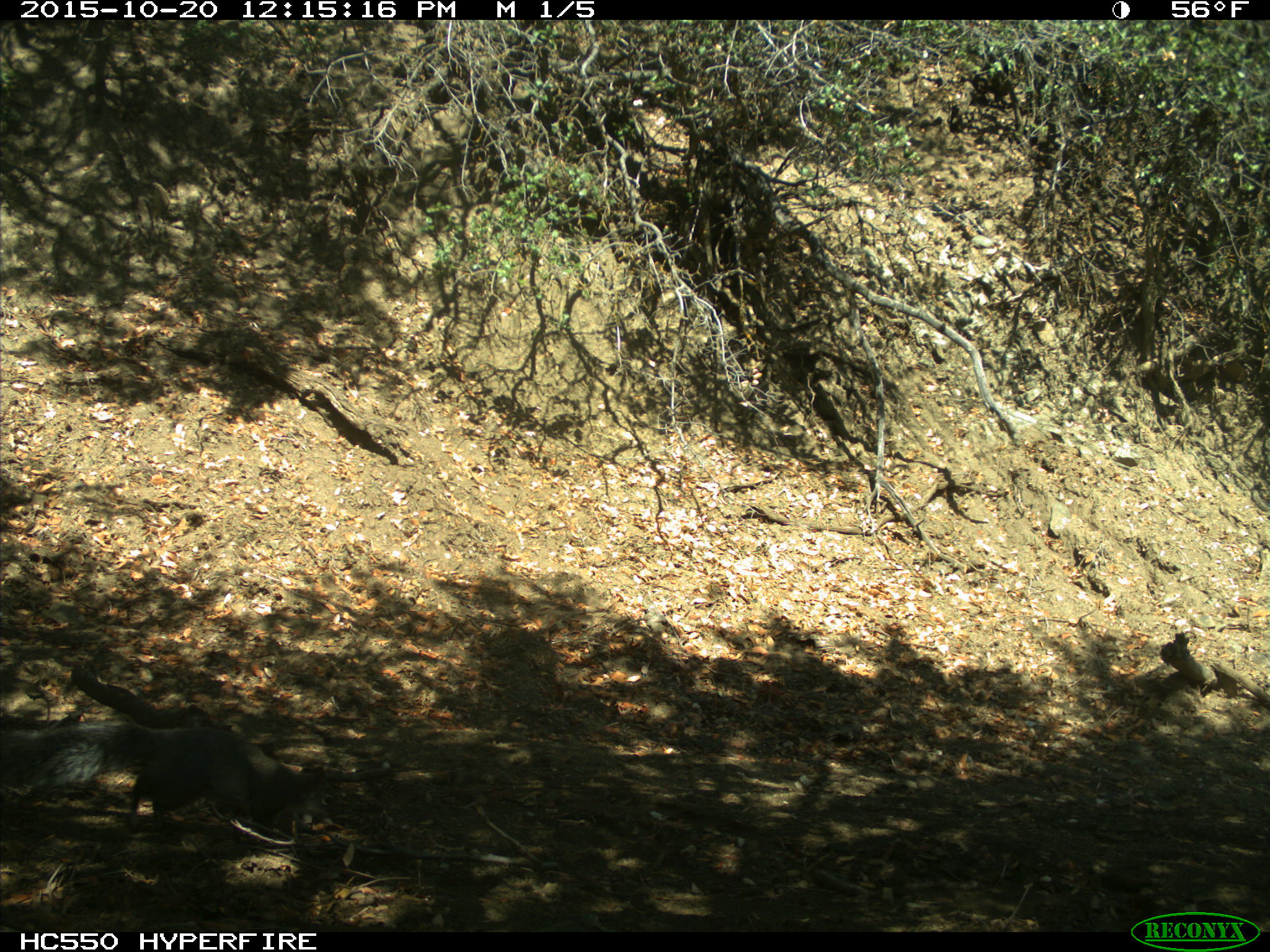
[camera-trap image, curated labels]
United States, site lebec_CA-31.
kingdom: Animalia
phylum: Chordata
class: Mammalia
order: Rodentia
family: Sciuridae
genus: Sciurus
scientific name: Sciurus carolinensis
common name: eastern gray squirrel